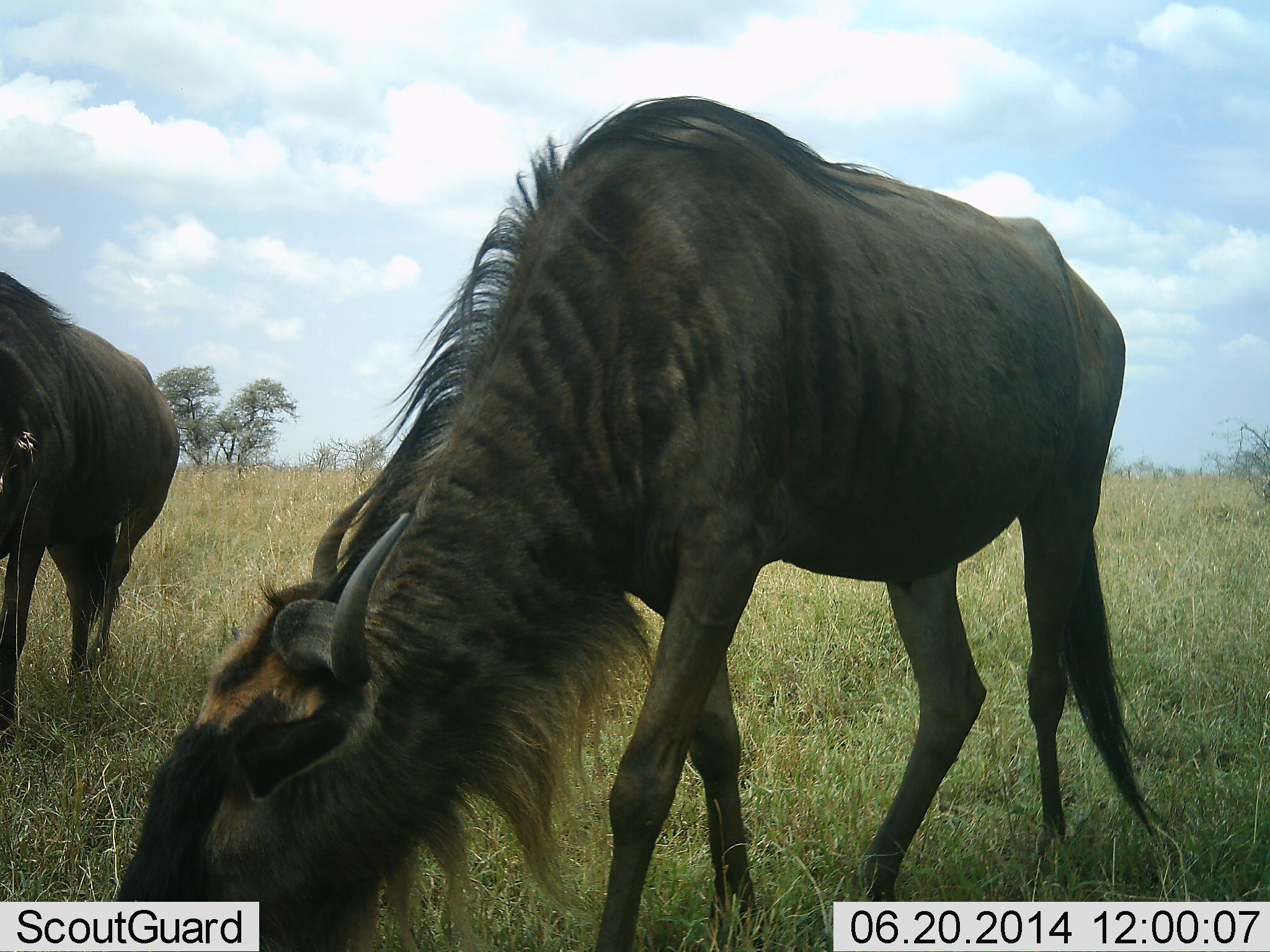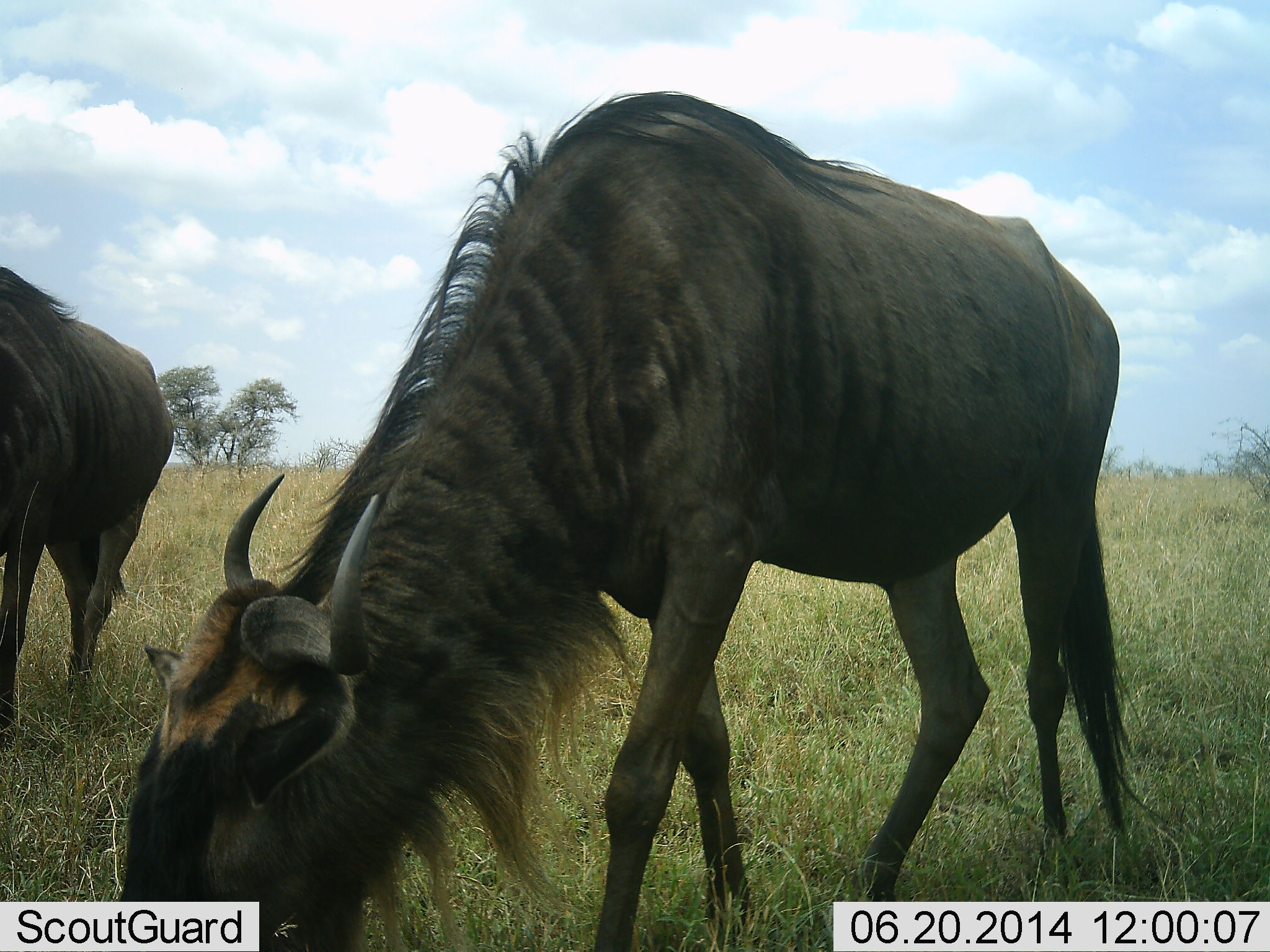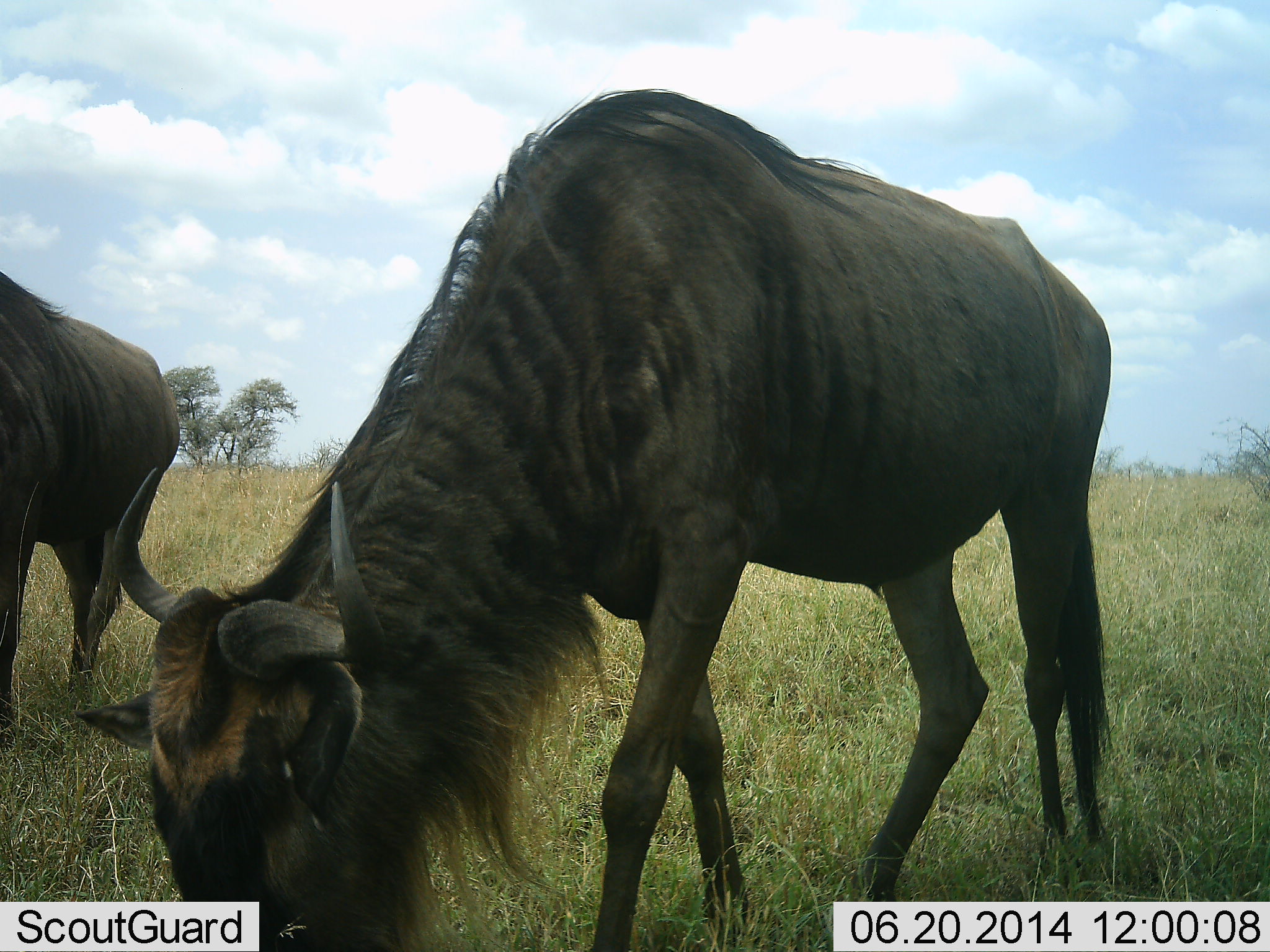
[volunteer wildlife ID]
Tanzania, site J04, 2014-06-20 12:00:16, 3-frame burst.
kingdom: Animalia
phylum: Chordata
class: Mammalia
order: Artiodactyla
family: Bovidae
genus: Connochaetes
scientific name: Connochaetes taurinus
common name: blue wildebeest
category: wildebeest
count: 2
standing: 40%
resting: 0%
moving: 0%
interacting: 0%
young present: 0%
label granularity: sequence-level